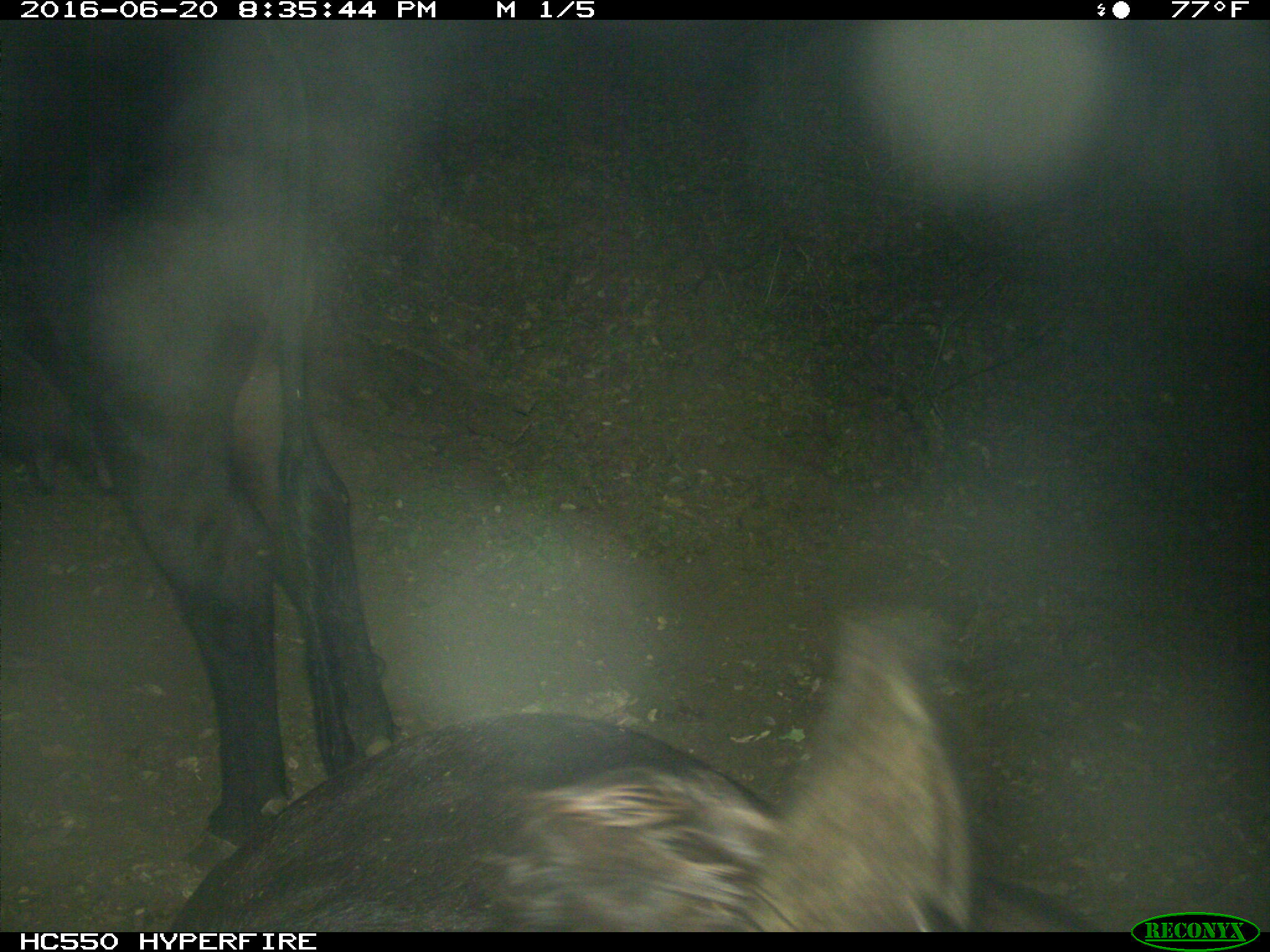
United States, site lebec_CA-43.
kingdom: Animalia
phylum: Chordata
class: Mammalia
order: Artiodactyla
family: Bovidae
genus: Bos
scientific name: Bos taurus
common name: domestic cow